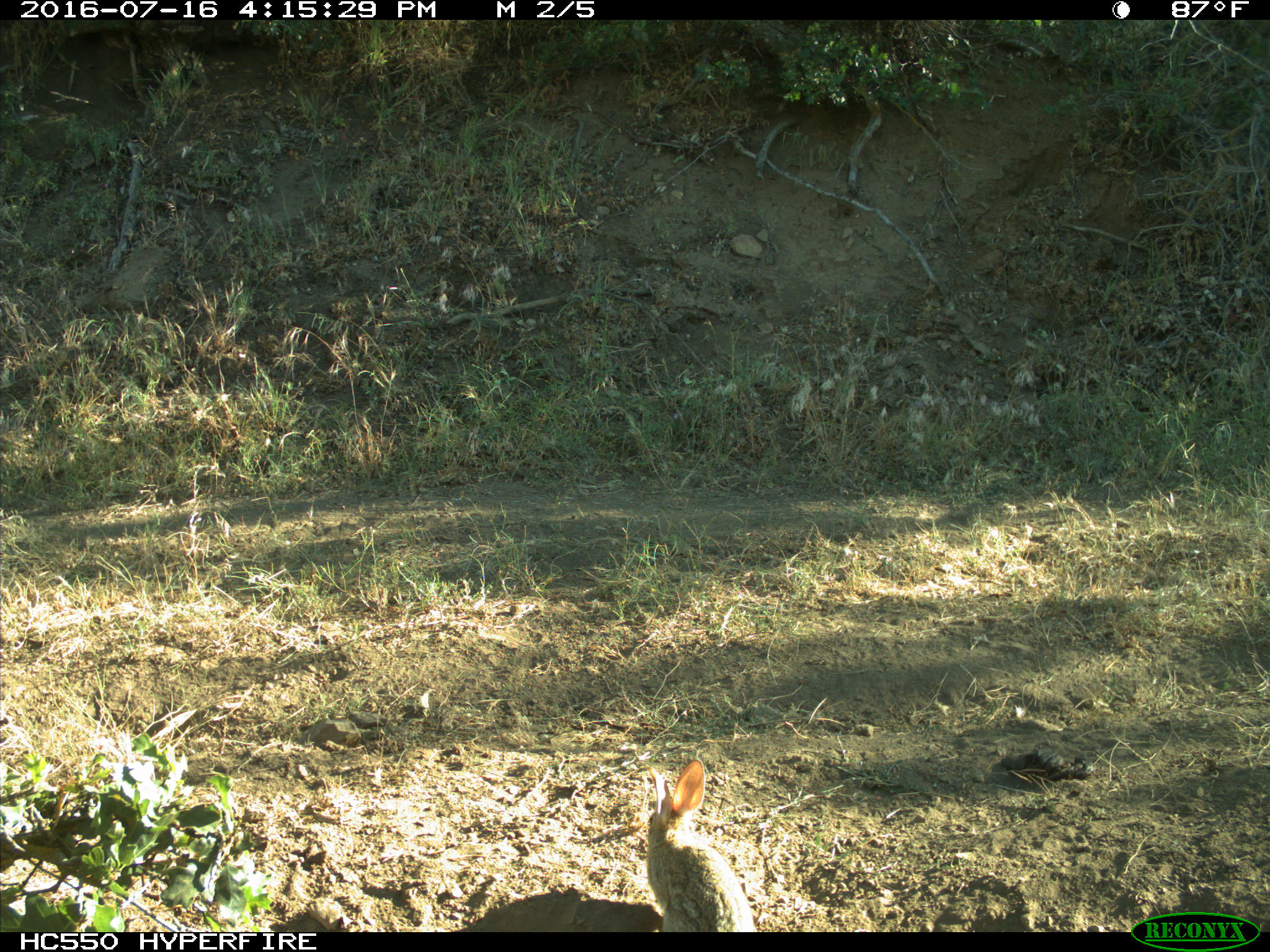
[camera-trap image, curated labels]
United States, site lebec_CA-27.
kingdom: Animalia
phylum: Chordata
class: Mammalia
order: Lagomorpha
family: Leporidae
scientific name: Leporidae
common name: rabbits and hares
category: unidentified rabbit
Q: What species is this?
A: Unidentified rabbit (rabbits and hares) (Leporidae).